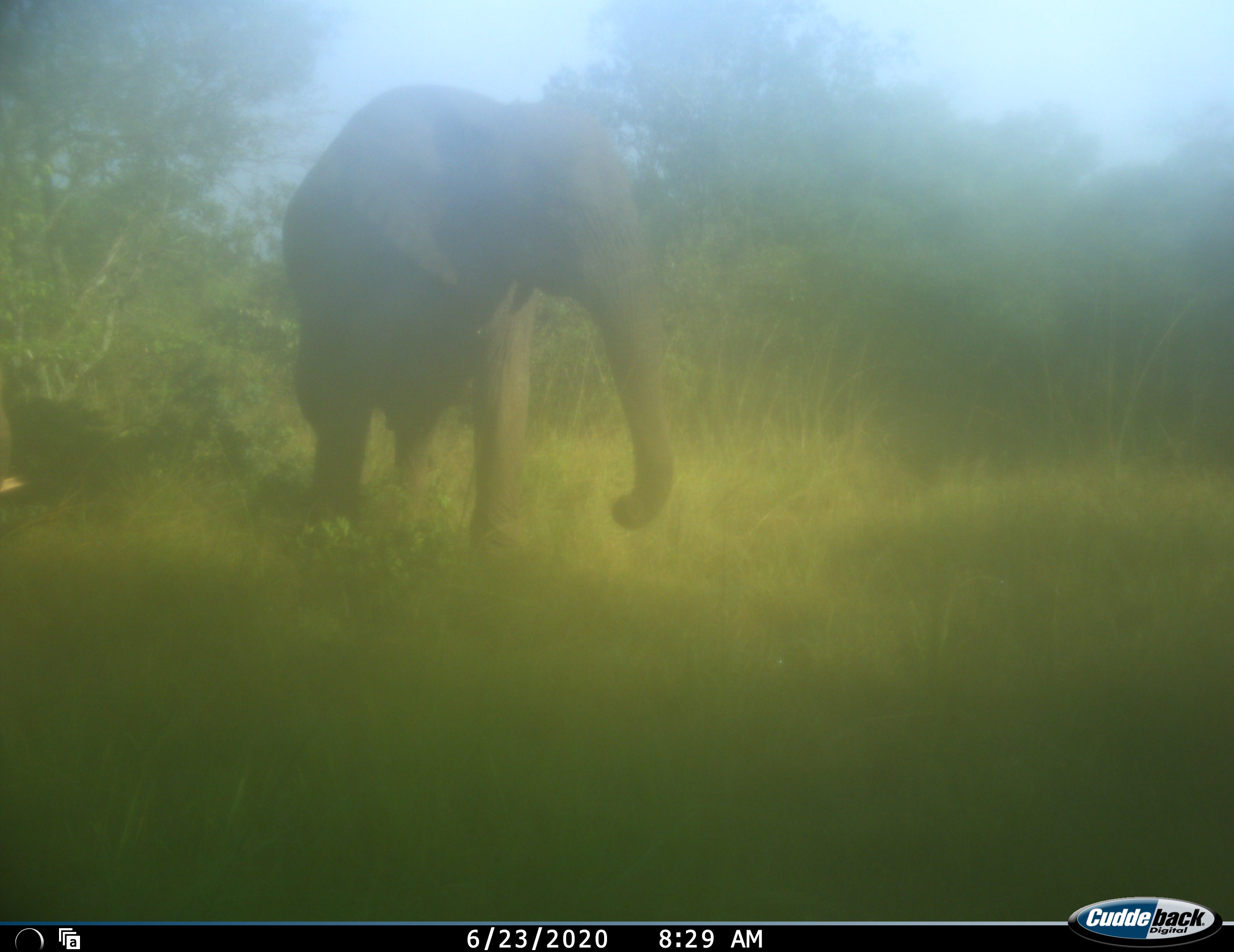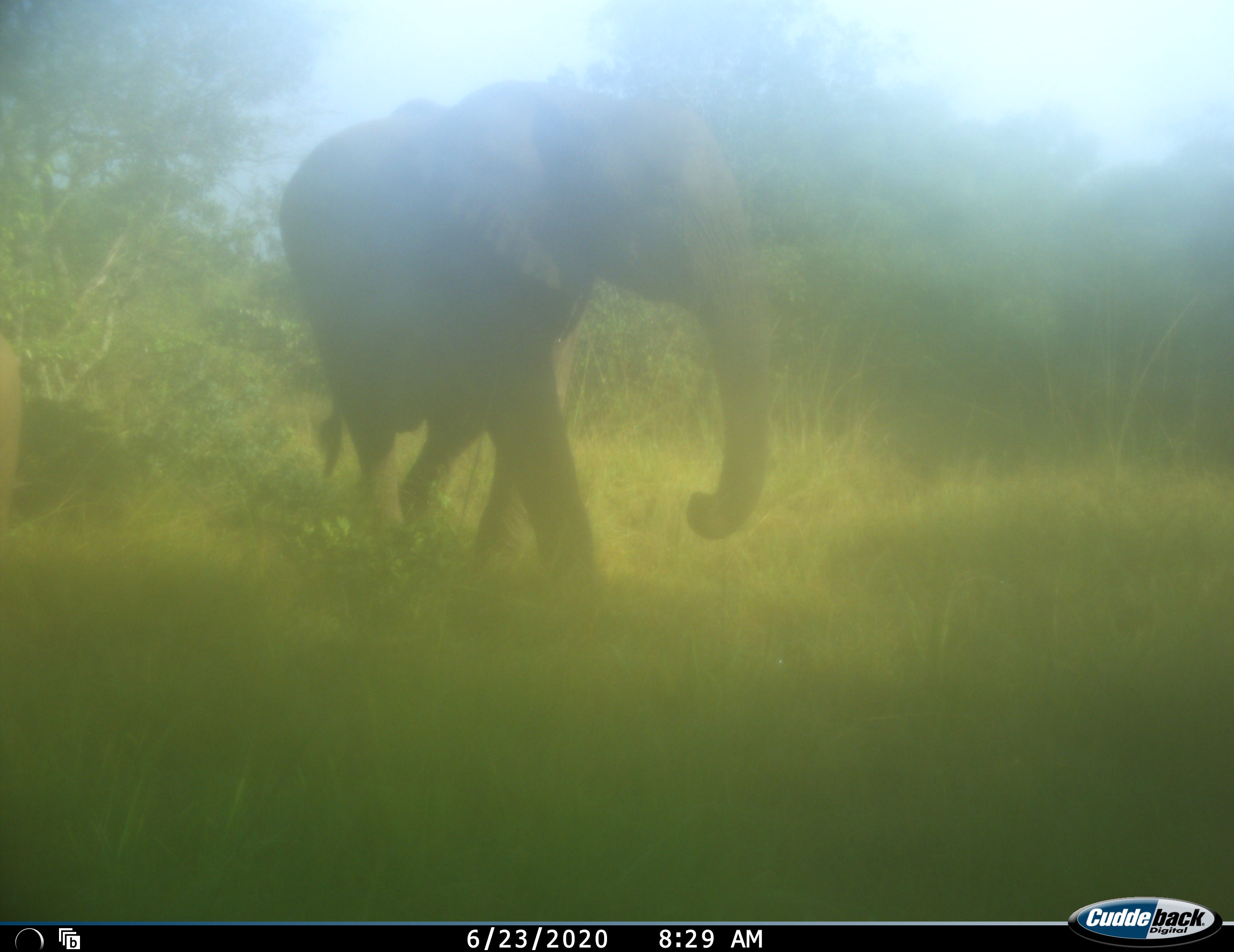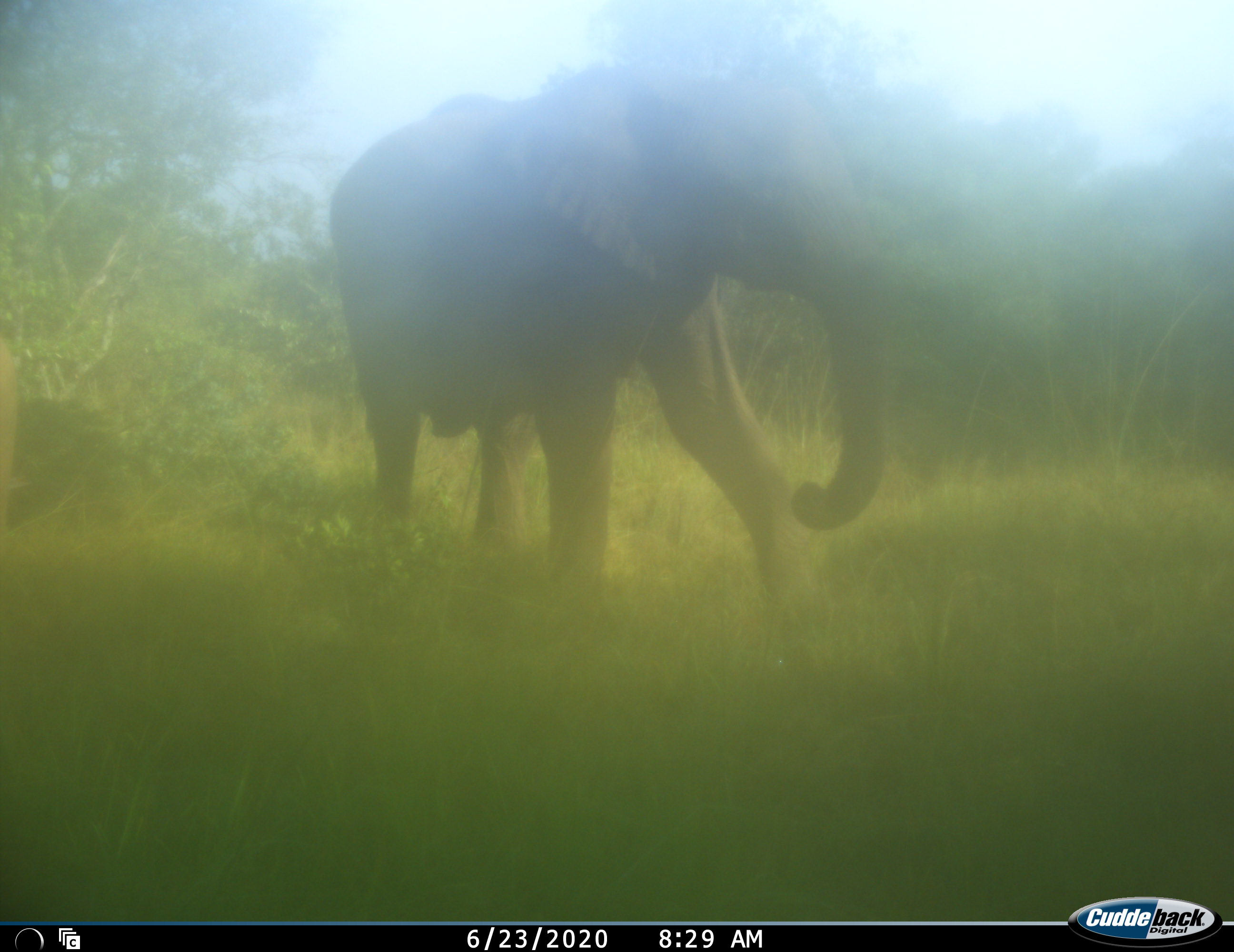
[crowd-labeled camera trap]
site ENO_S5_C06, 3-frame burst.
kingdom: Animalia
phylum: Chordata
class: Mammalia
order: Proboscidea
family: Elephantidae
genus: Loxodonta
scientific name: Loxodonta africana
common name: african bush elephant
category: elephant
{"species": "elephant (african bush elephant) (Loxodonta africana)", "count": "1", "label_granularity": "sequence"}